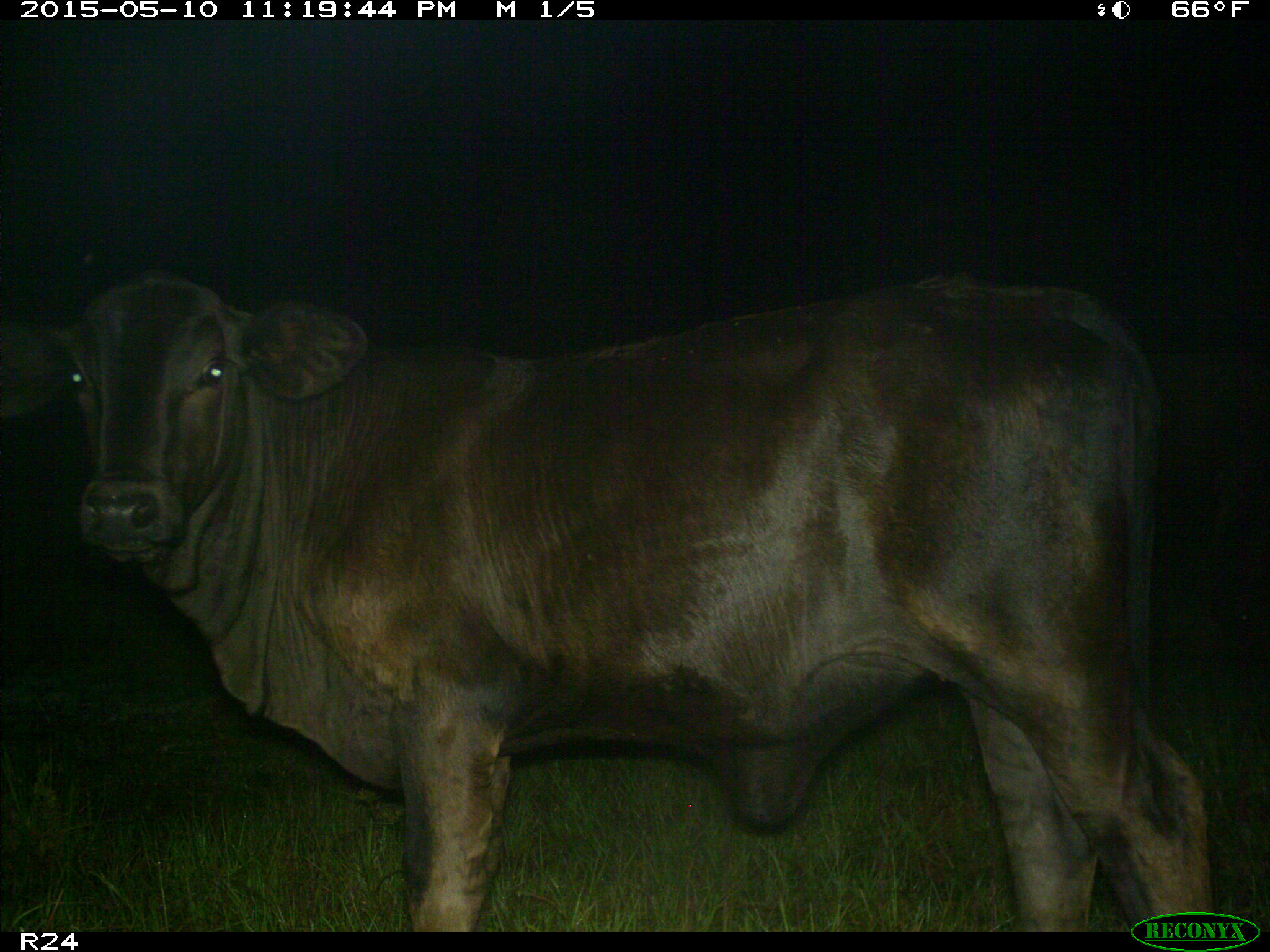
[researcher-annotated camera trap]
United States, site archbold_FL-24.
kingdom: Animalia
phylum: Chordata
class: Mammalia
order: Artiodactyla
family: Bovidae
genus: Bos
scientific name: Bos taurus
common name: domestic cow